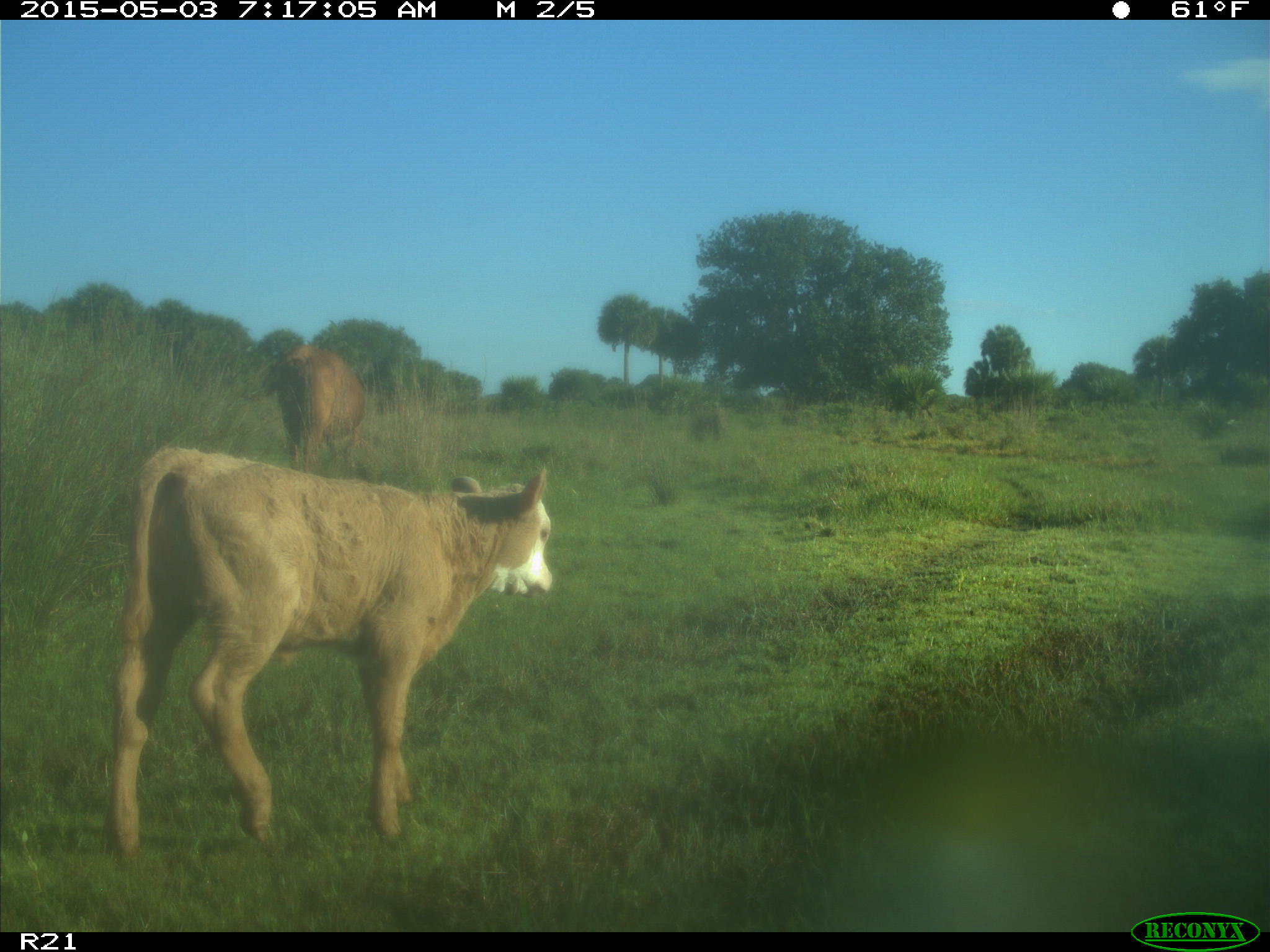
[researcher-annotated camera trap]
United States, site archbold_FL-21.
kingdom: Animalia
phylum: Chordata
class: Mammalia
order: Artiodactyla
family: Bovidae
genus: Bos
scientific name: Bos taurus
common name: domestic cow